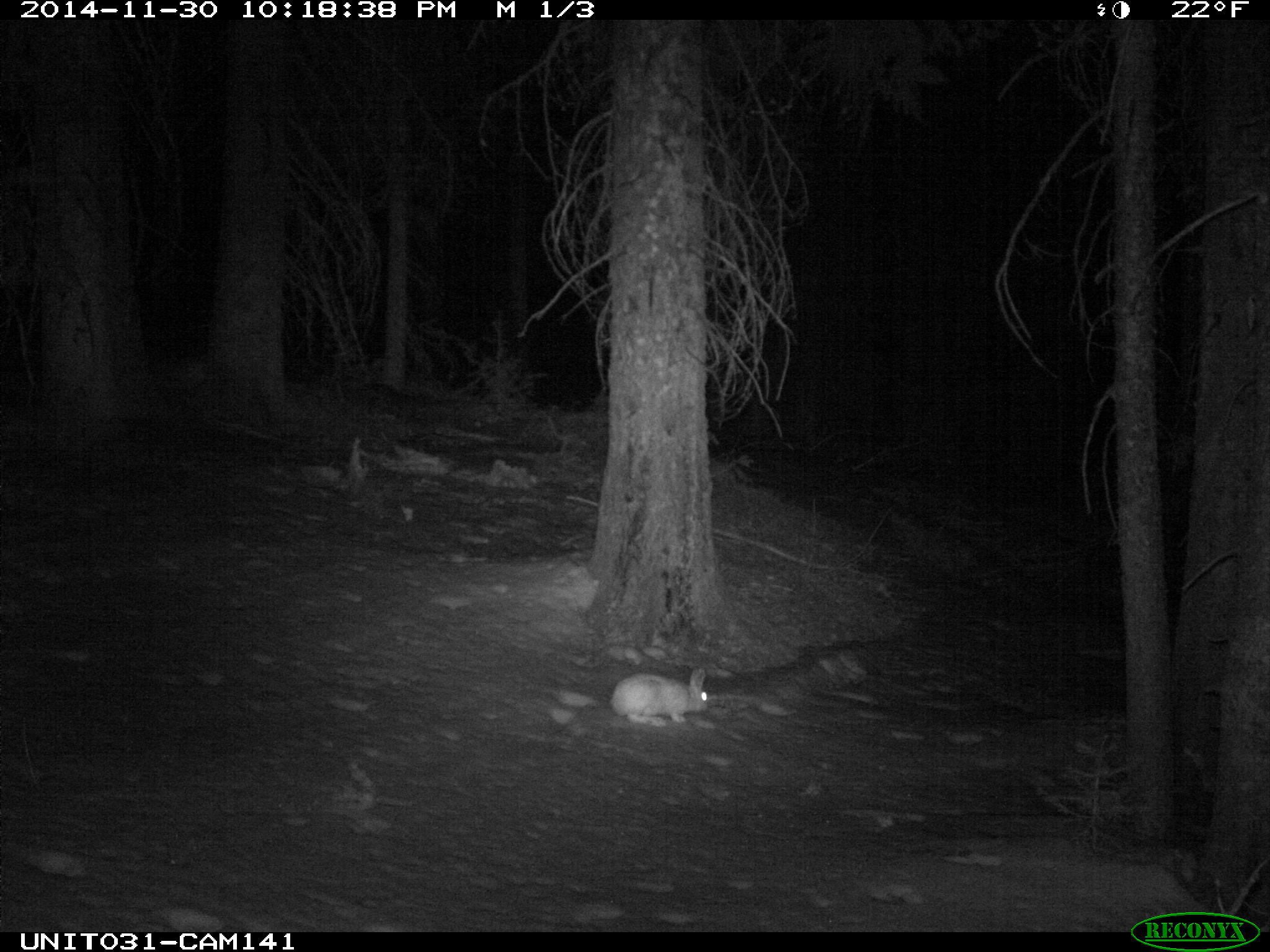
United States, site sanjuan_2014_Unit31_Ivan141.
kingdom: Animalia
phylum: Chordata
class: Mammalia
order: Lagomorpha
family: Leporidae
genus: Lepus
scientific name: Lepus americanus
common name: snowshoe hare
Lepus americanus (snowshoe hare).